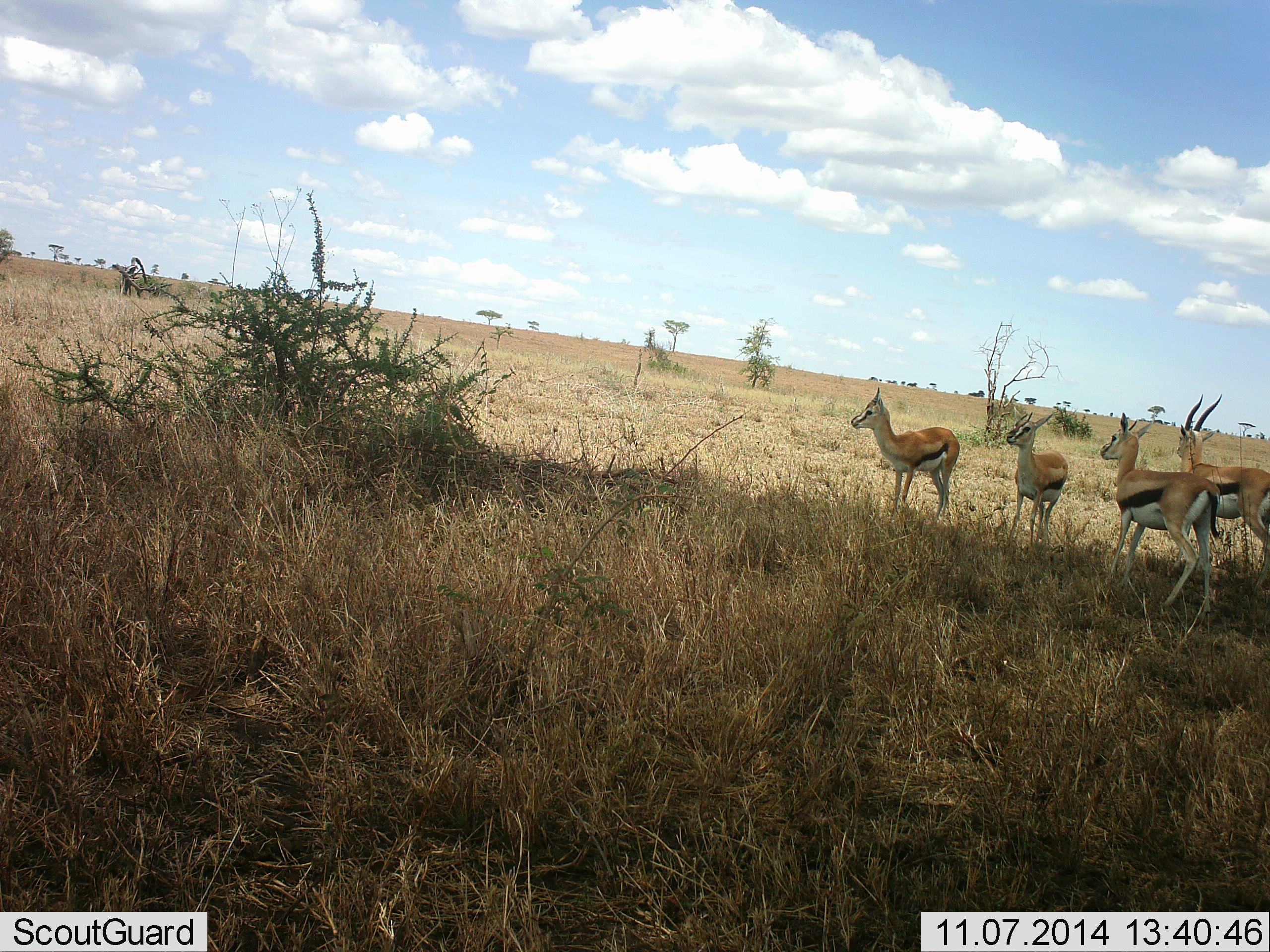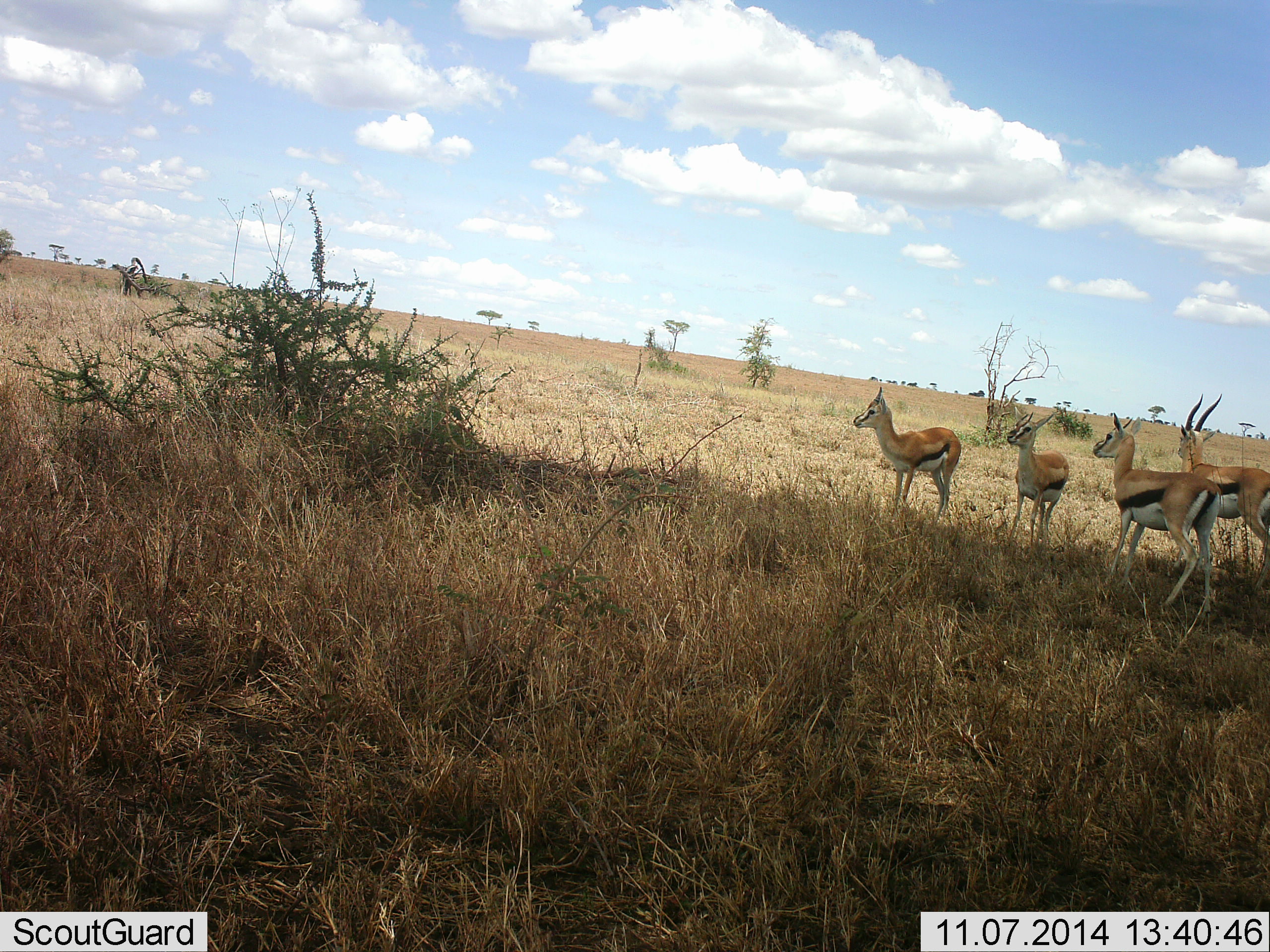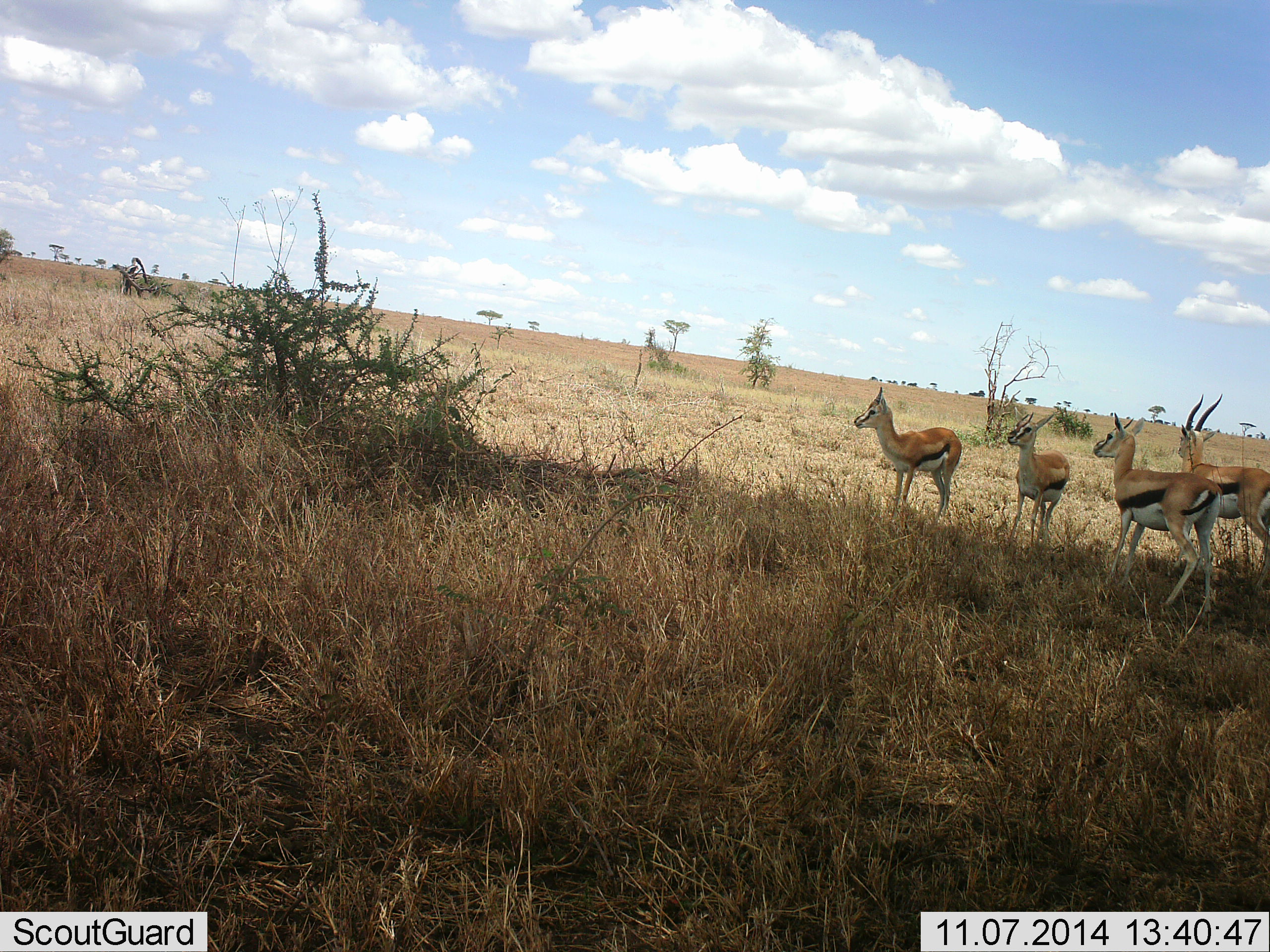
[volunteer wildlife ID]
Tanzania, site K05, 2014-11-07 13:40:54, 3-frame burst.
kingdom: Animalia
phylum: Chordata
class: Mammalia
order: Artiodactyla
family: Bovidae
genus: Eudorcas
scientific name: Eudorcas thomsonii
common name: thomson's gazelle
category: gazellethomsons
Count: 4.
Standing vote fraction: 100%.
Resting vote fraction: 0%.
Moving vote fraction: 0%.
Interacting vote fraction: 0%.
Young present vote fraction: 0%.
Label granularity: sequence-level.